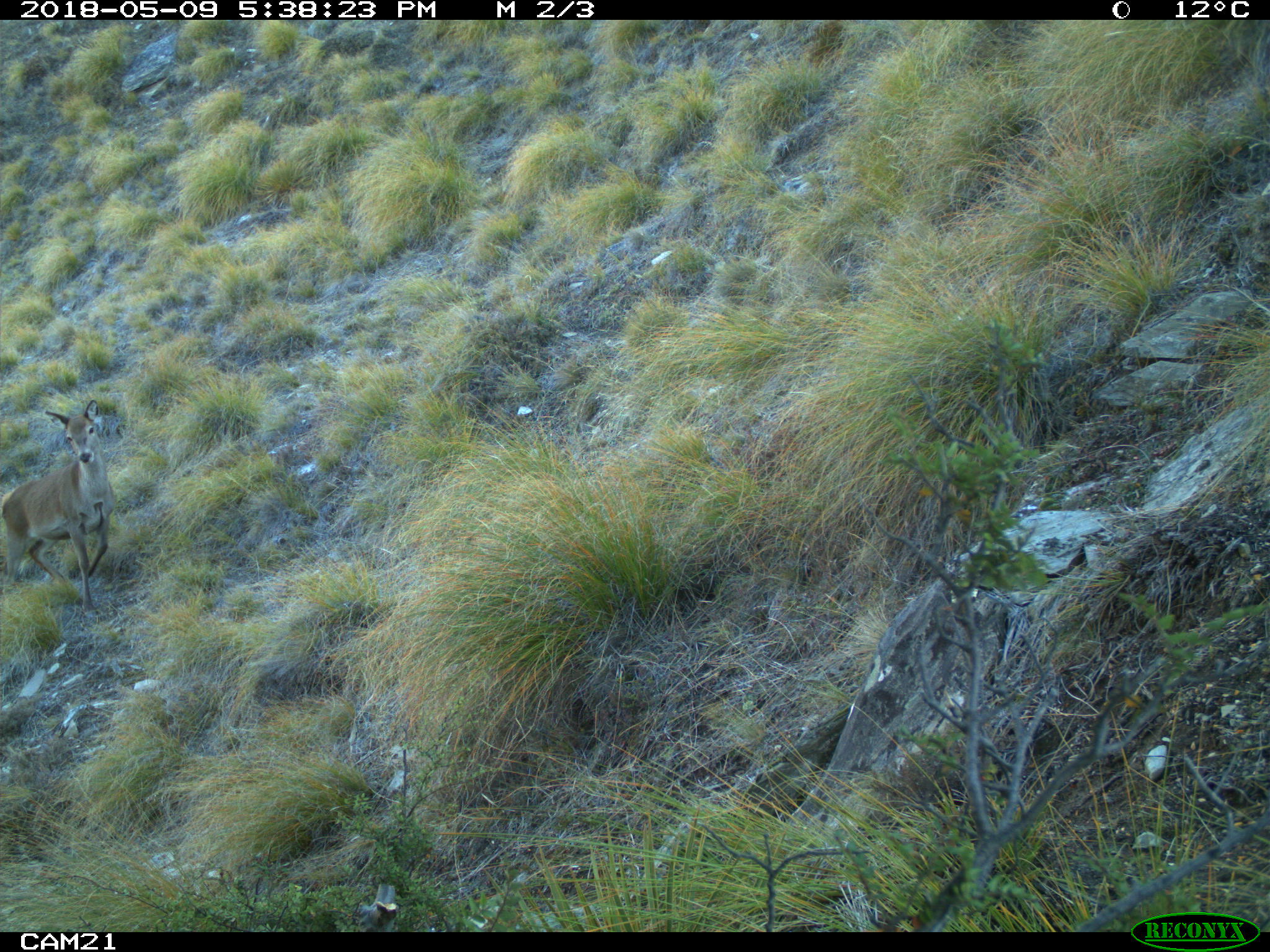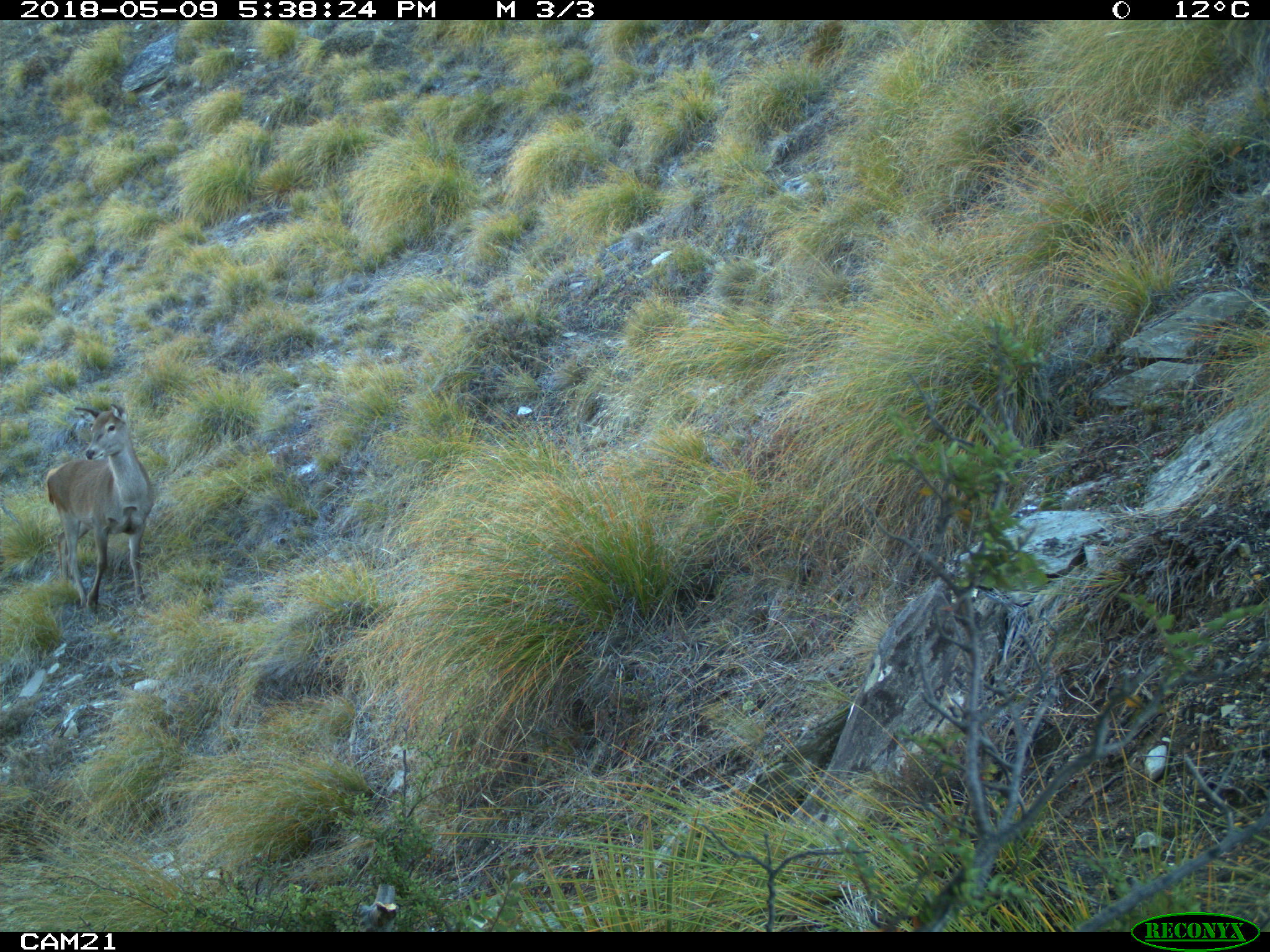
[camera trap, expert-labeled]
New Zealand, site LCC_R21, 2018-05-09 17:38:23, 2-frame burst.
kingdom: Animalia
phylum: Chordata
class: Mammalia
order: Artiodactyla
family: Cervidae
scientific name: Cervidae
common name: deer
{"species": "deer (Cervidae)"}